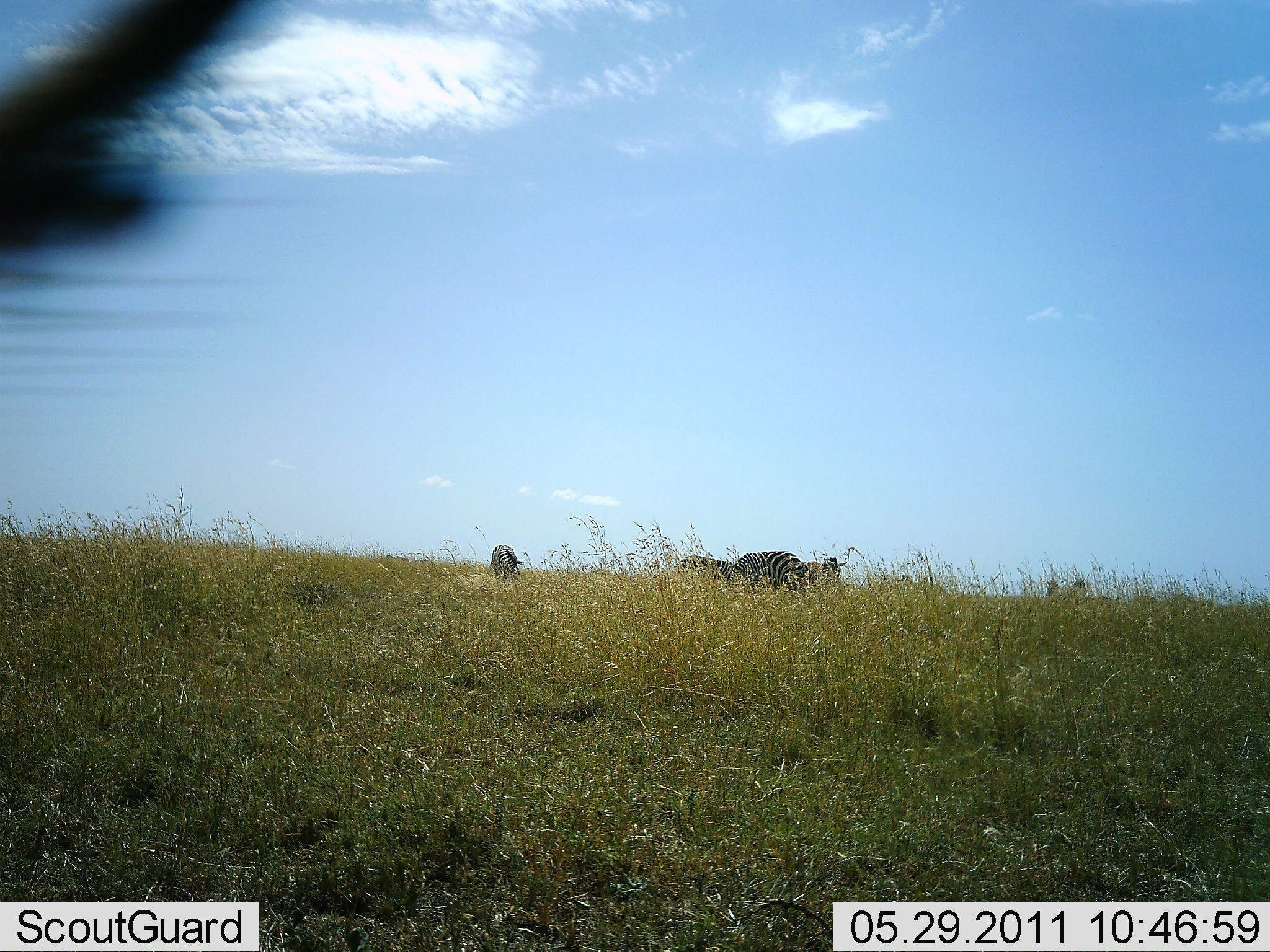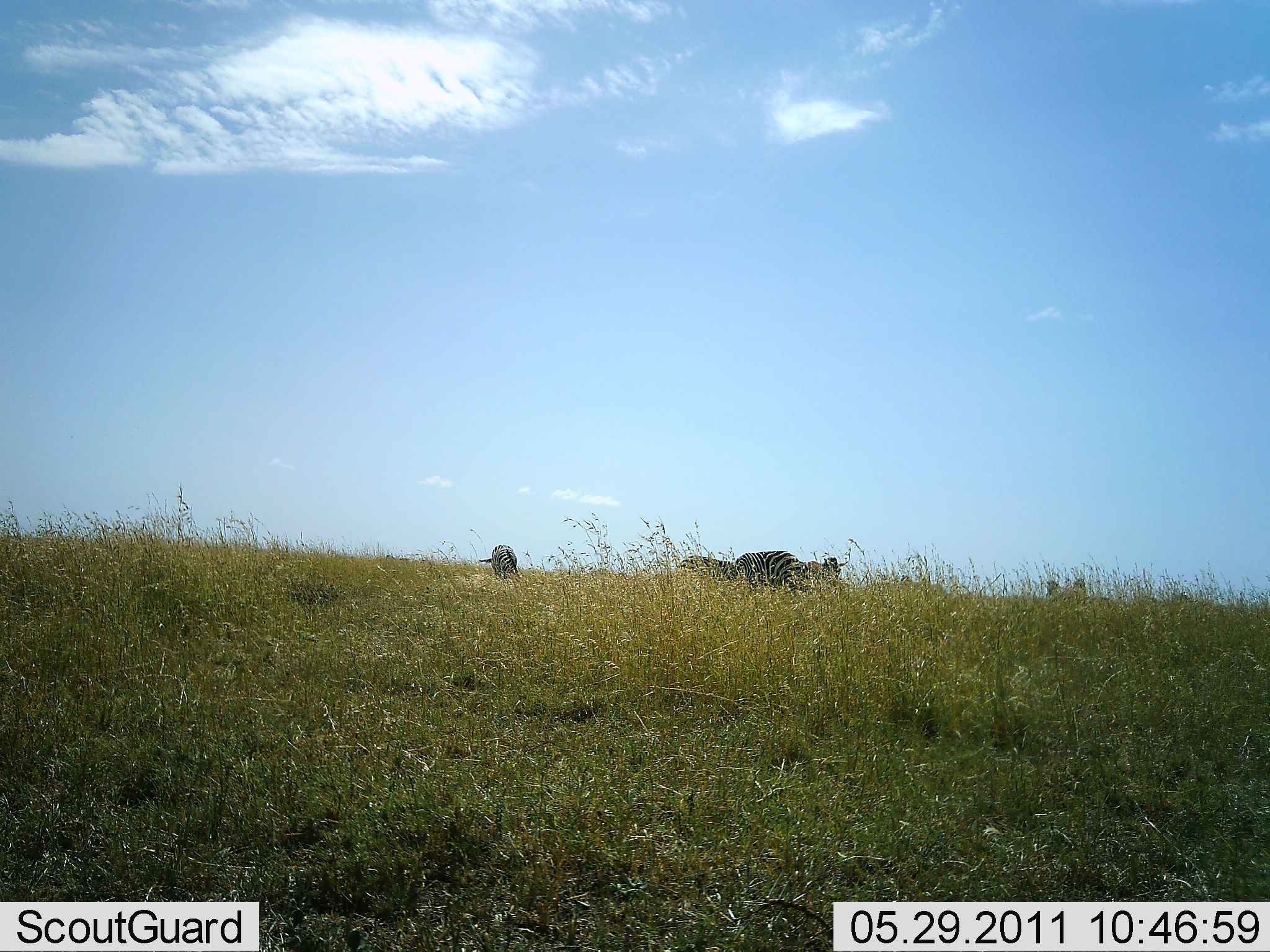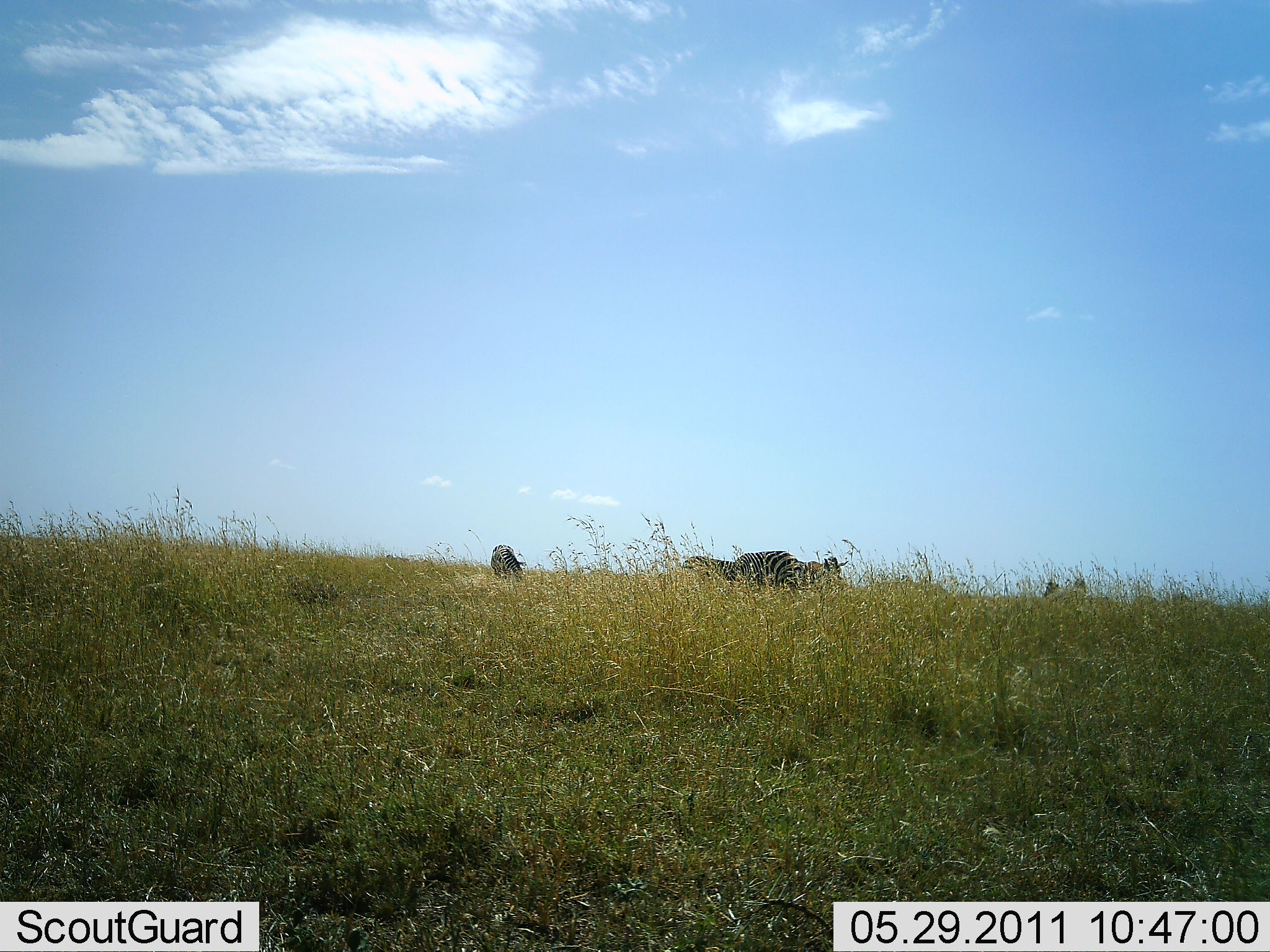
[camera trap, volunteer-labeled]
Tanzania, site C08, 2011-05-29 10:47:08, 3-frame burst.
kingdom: Animalia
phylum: Chordata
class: Mammalia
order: Perissodactyla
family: Equidae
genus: Equus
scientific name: Equus quagga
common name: plains zebra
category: zebra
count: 3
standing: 45%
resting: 18%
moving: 9%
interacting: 0%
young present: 0%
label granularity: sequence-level